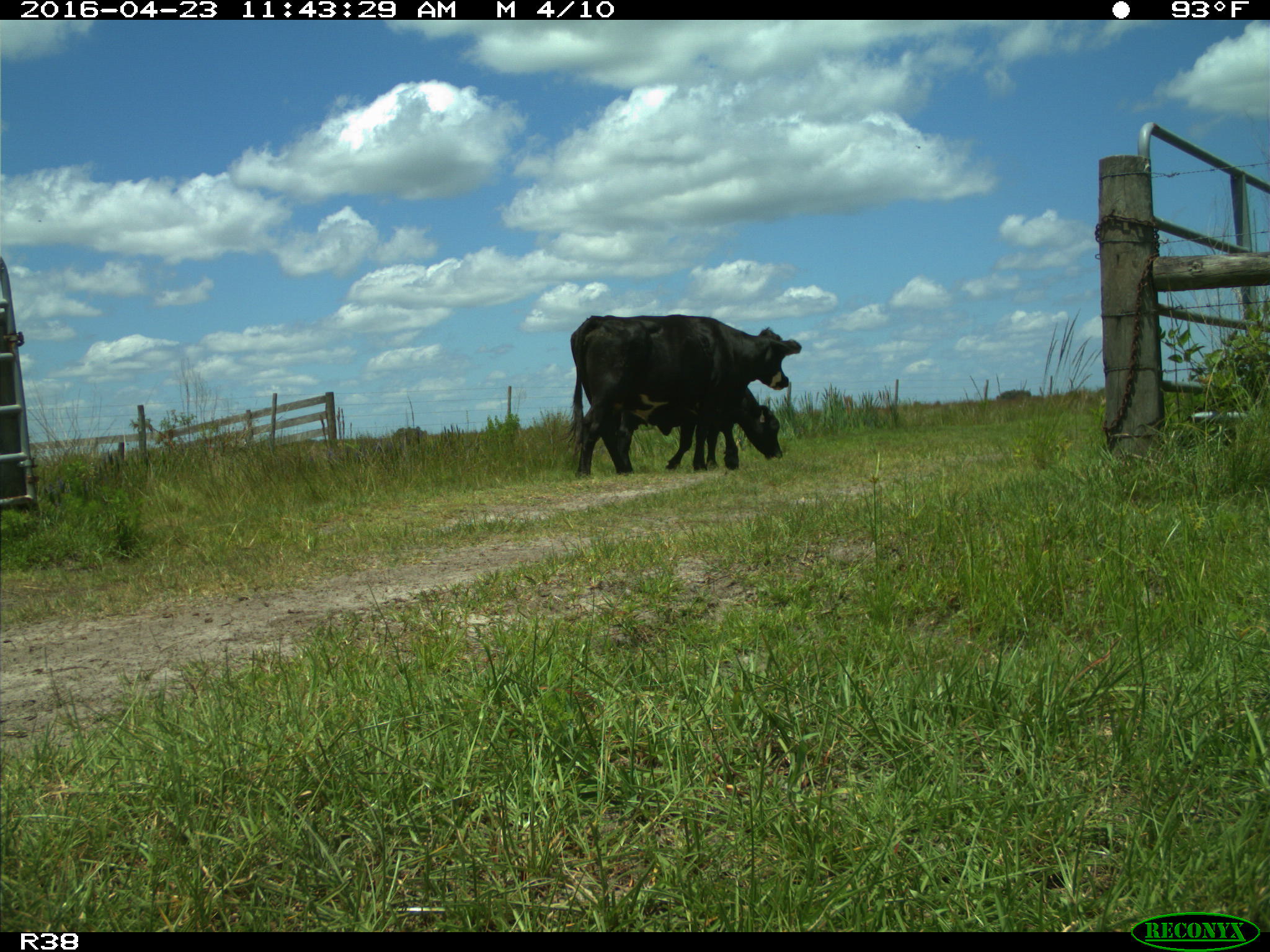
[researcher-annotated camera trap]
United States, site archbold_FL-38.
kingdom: Animalia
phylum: Chordata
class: Mammalia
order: Artiodactyla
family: Bovidae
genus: Bos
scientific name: Bos taurus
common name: domestic cow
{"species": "Bos taurus (domestic cow)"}